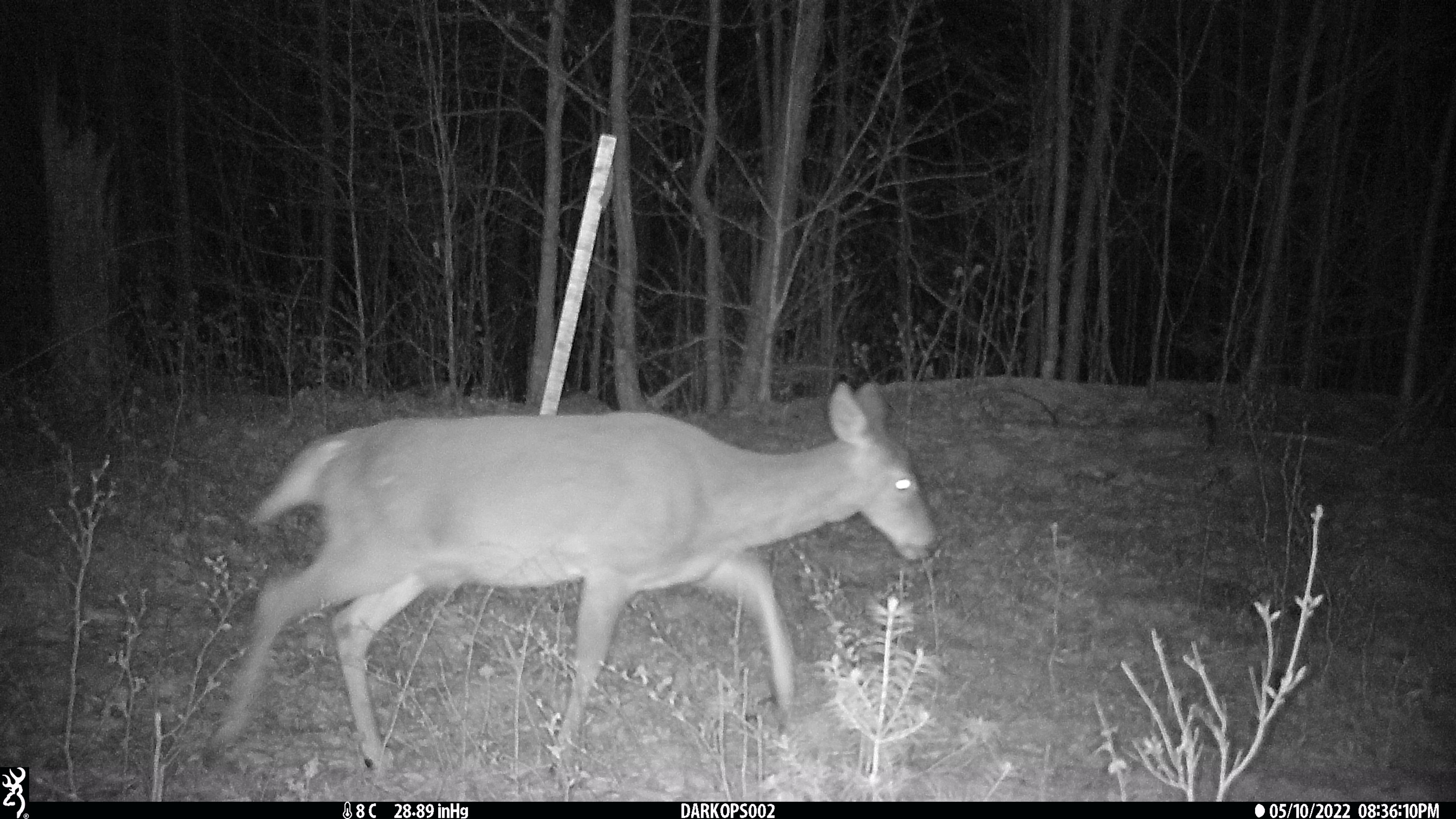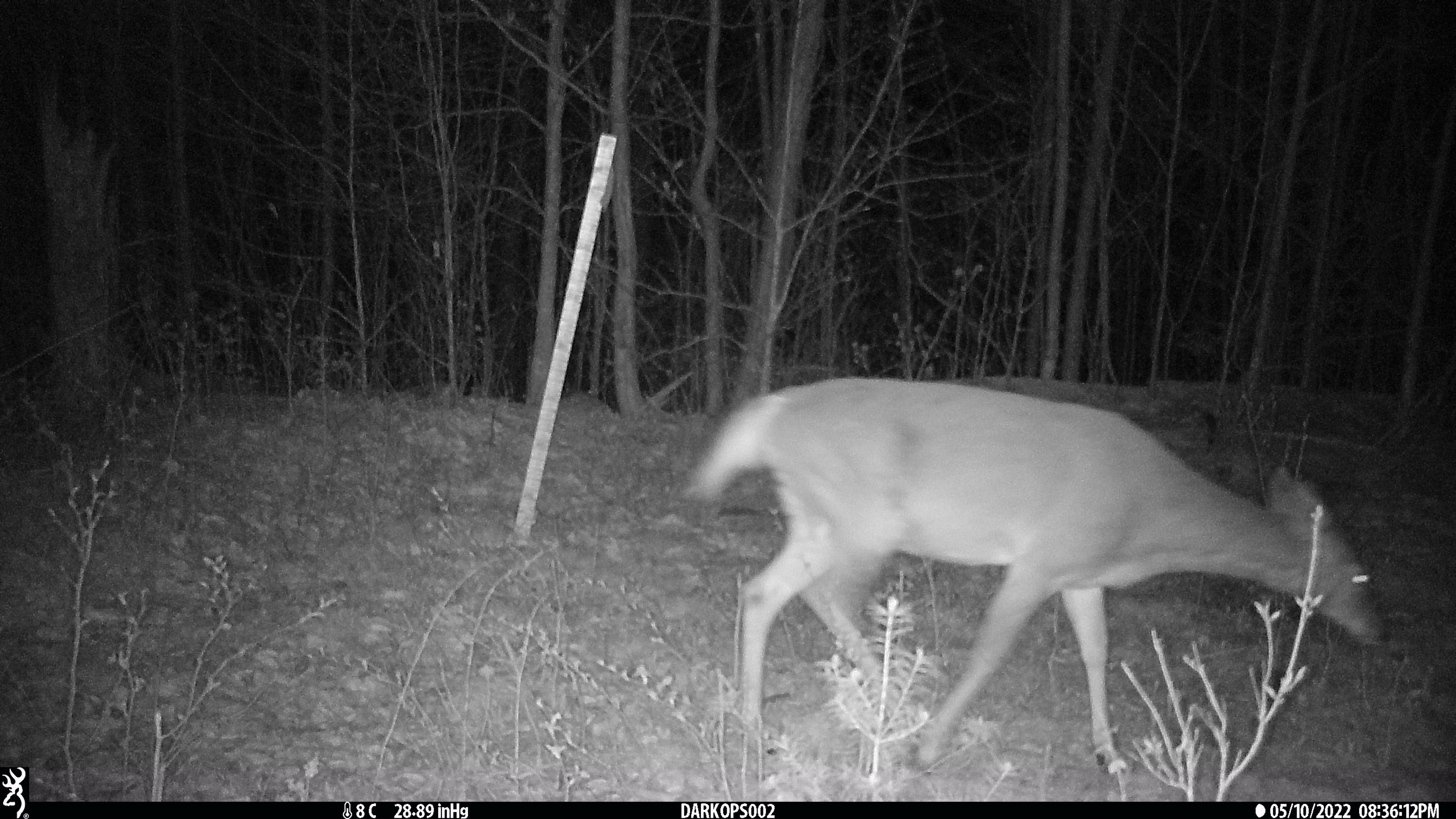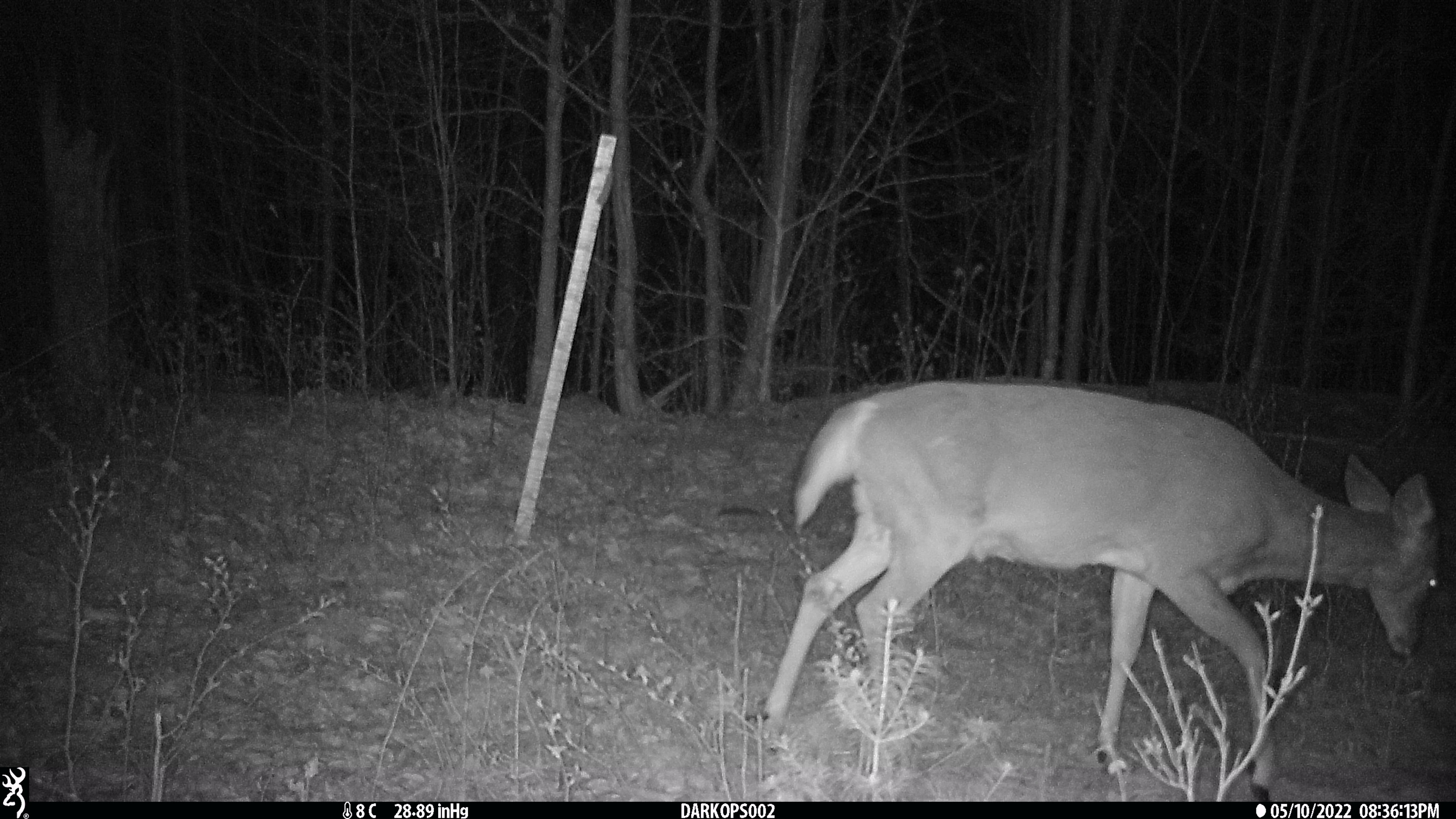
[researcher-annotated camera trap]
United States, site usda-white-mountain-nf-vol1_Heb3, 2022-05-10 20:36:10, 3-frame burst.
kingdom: Animalia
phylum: Chordata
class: Mammalia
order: Artiodactyla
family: Cervidae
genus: Odocoileus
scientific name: Odocoileus virginianus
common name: white-tailed deer